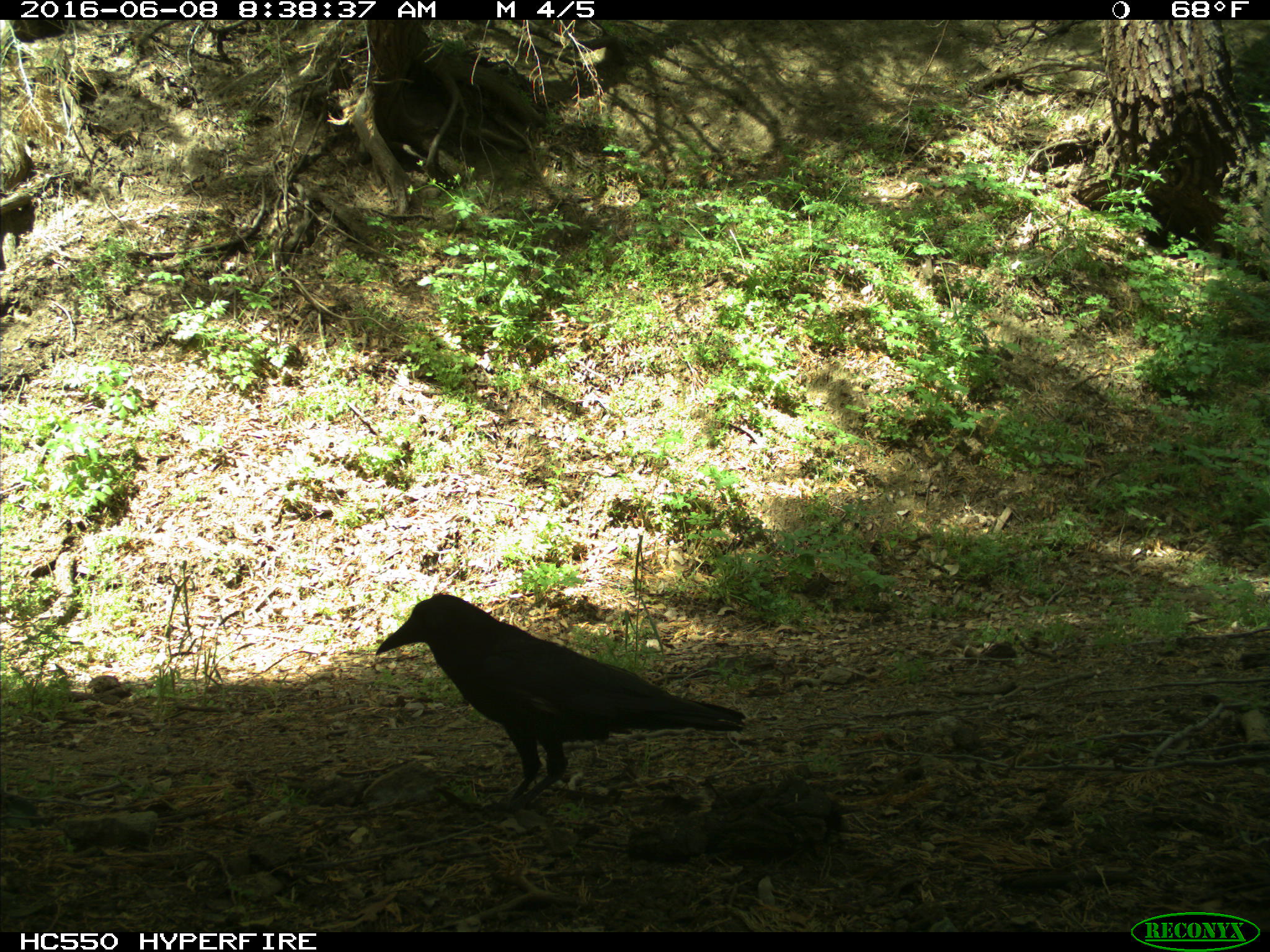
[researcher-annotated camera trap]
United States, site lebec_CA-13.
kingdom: Animalia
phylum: Chordata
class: Aves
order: Passeriformes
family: Corvidae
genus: Corvus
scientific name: Corvus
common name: crows and ravens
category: unidentified corvus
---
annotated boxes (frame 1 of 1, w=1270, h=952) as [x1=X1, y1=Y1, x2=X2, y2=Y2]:
animal: [x1=378, y1=592, x2=747, y2=829]